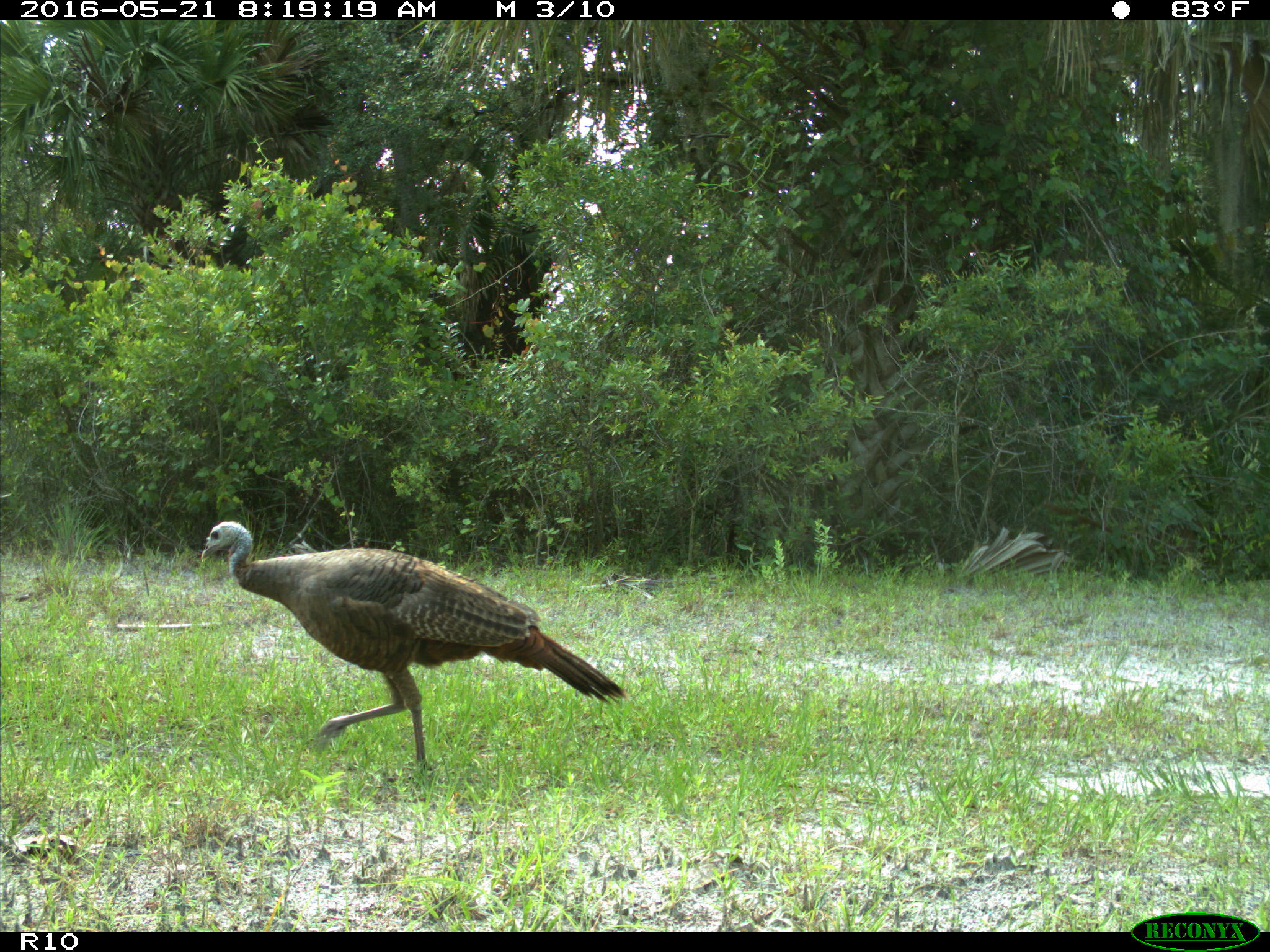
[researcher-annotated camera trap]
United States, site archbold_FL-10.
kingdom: Animalia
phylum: Chordata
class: Aves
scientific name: Aves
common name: birds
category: unidentified bird